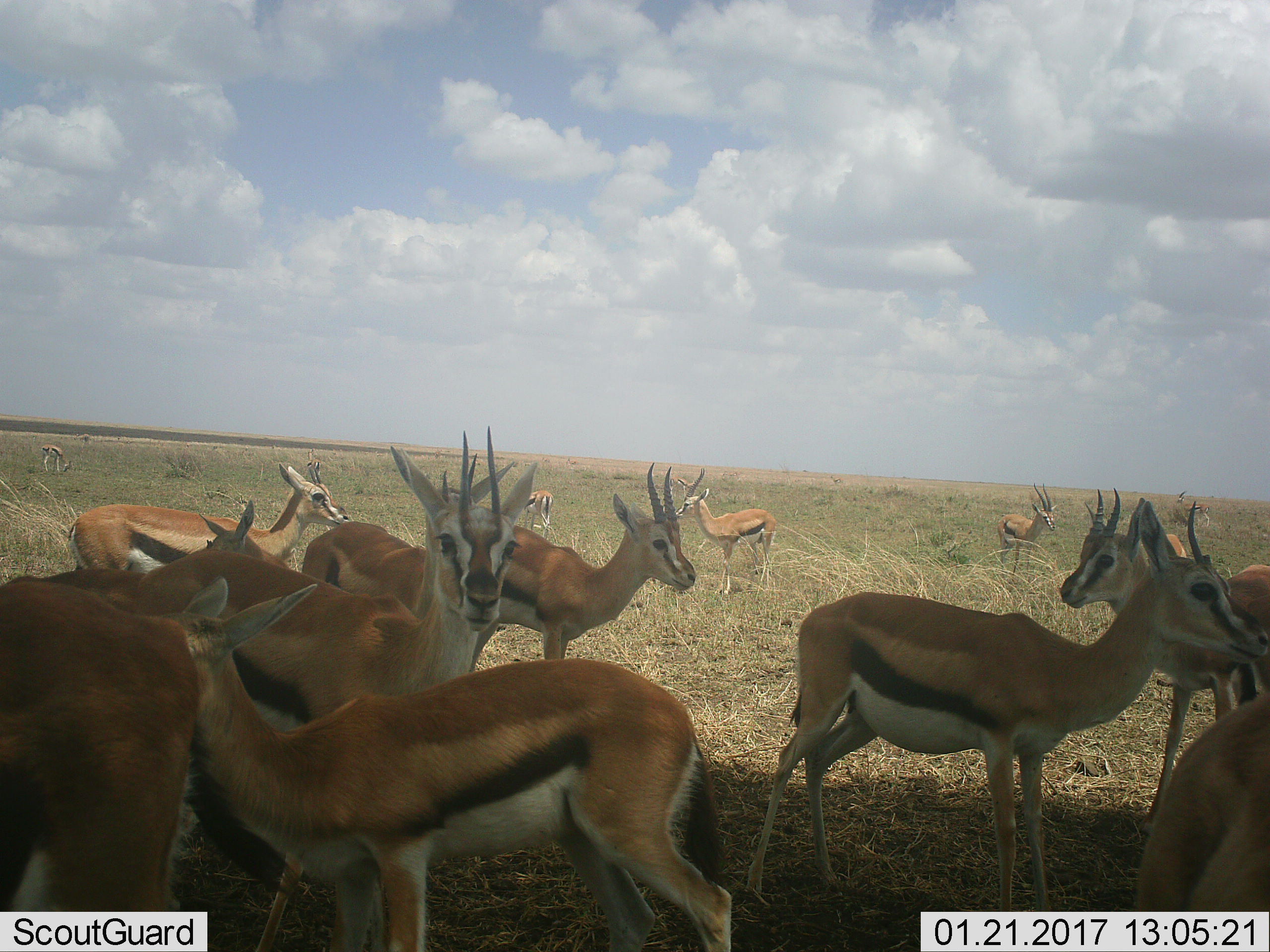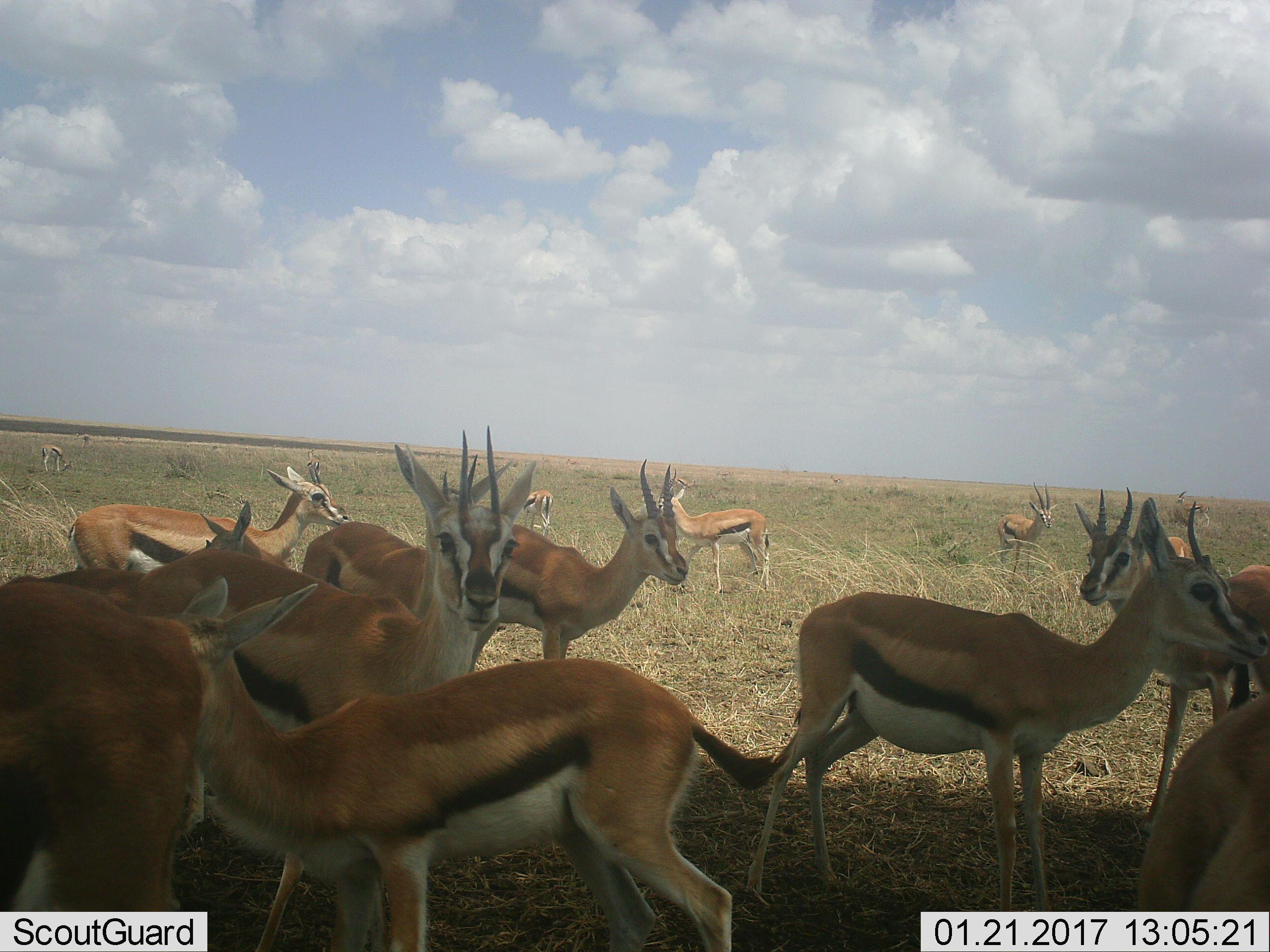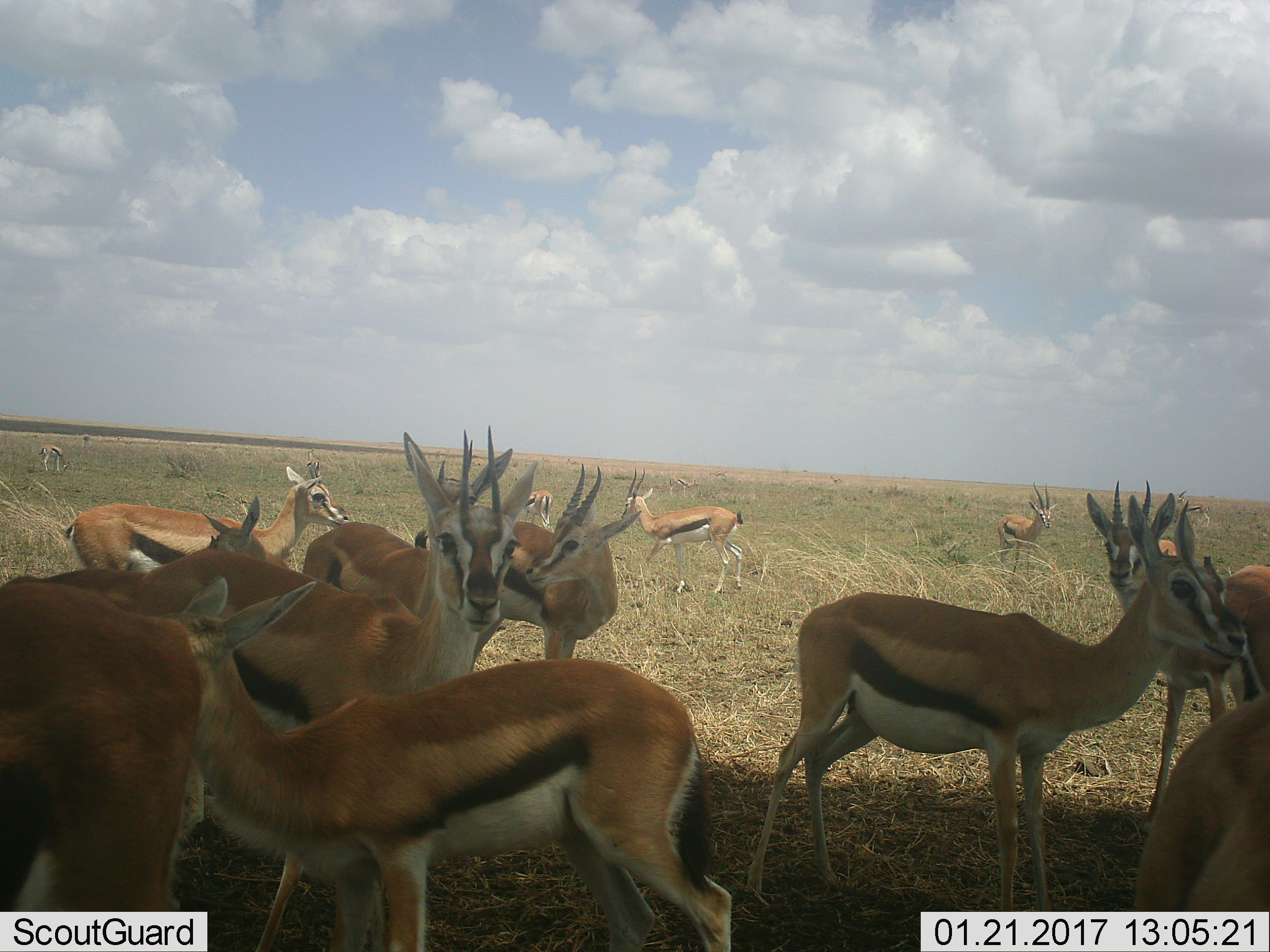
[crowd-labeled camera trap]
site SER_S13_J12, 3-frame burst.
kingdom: Animalia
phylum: Chordata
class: Mammalia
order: Artiodactyla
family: Bovidae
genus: Eudorcas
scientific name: Eudorcas thomsonii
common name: thomson's gazelle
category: gazellethomsons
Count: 11-50.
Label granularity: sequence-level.